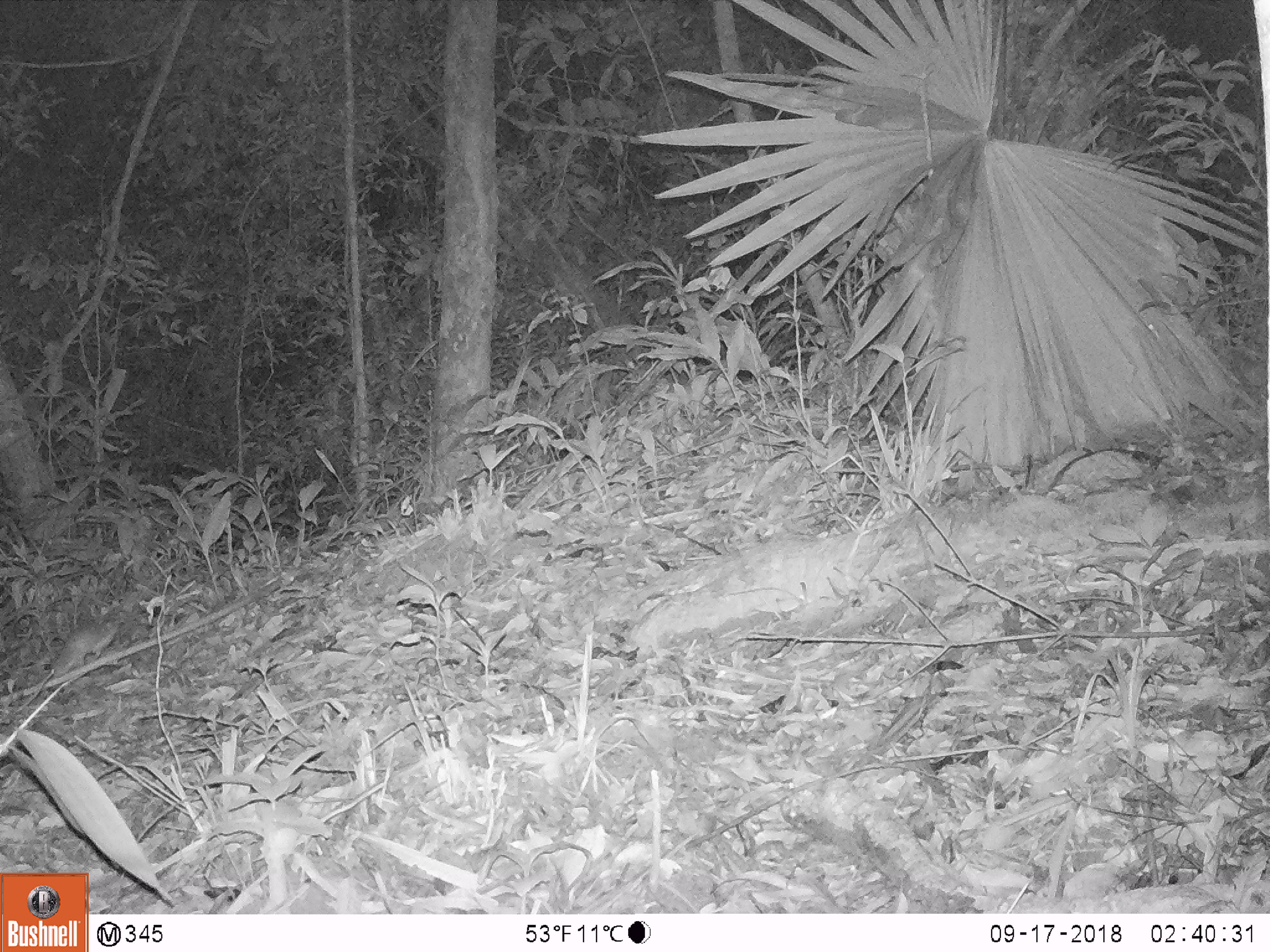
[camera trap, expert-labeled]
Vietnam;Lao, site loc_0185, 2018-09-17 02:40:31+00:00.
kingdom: Animalia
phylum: Chordata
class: Mammalia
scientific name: Mammalia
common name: mammal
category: unidentified small mammal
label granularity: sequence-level